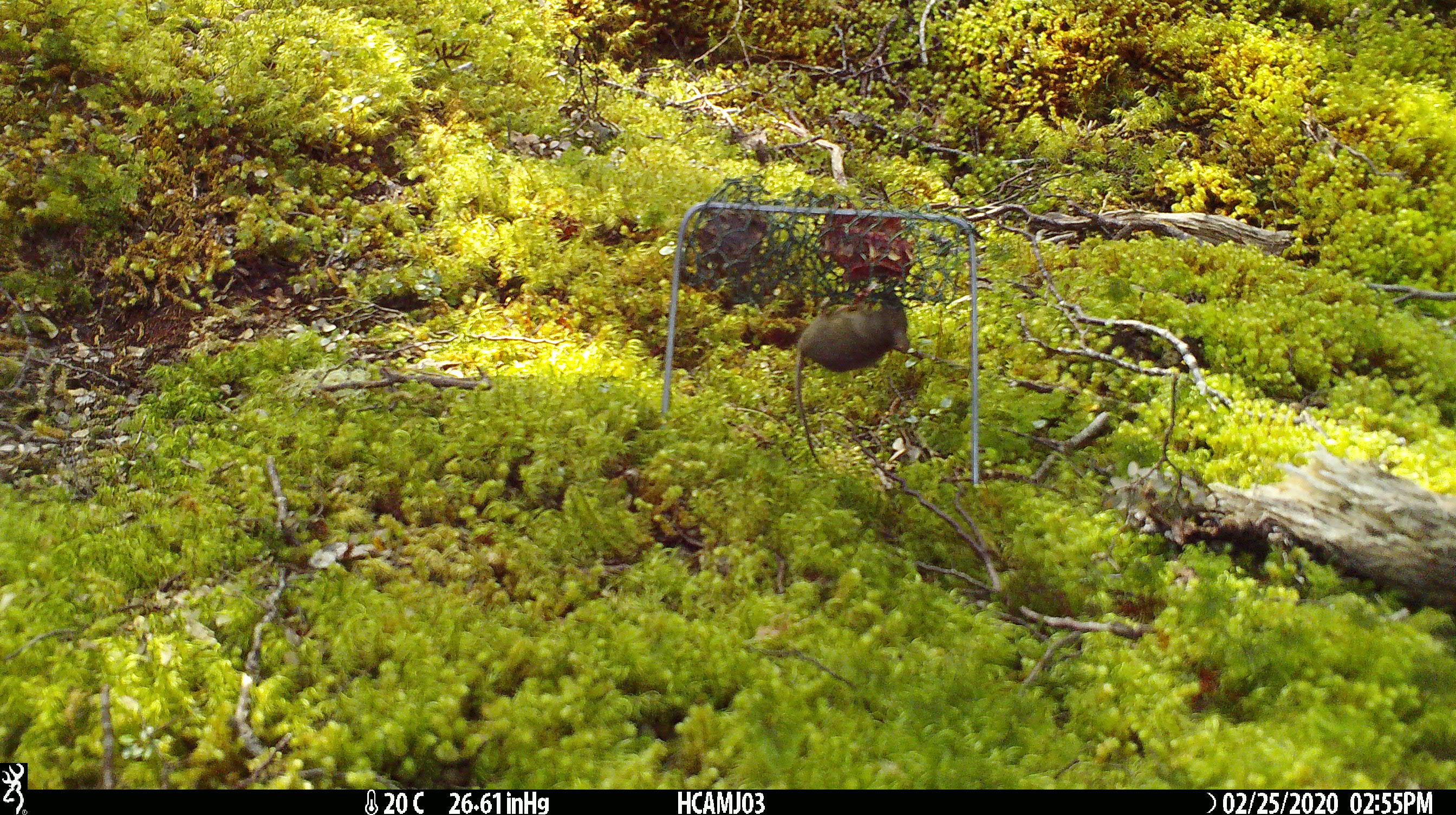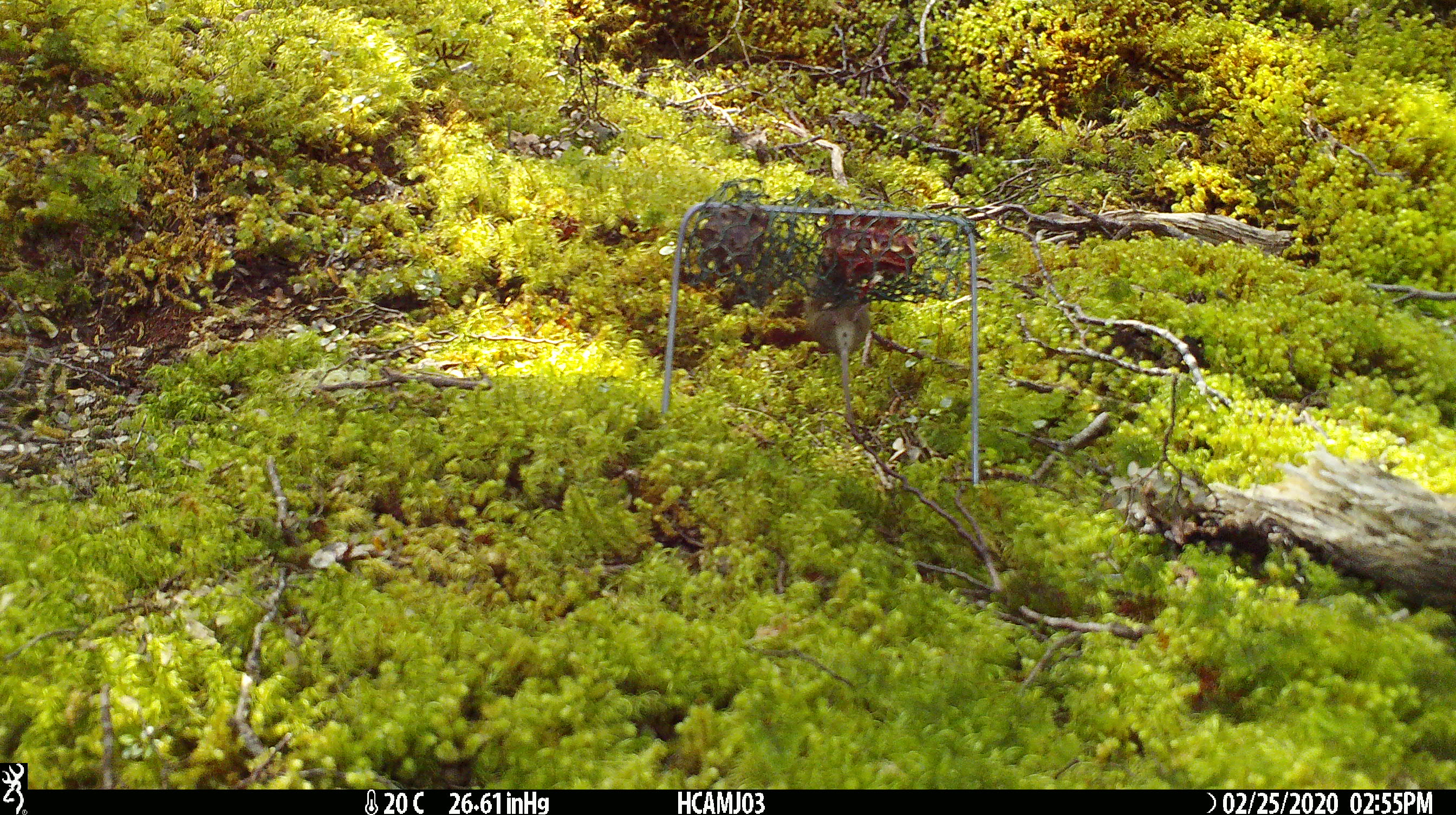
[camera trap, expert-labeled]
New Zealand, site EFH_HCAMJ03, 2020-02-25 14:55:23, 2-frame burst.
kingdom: Animalia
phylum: Chordata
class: Mammalia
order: Rodentia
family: Muridae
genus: Mus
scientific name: Mus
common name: mouse